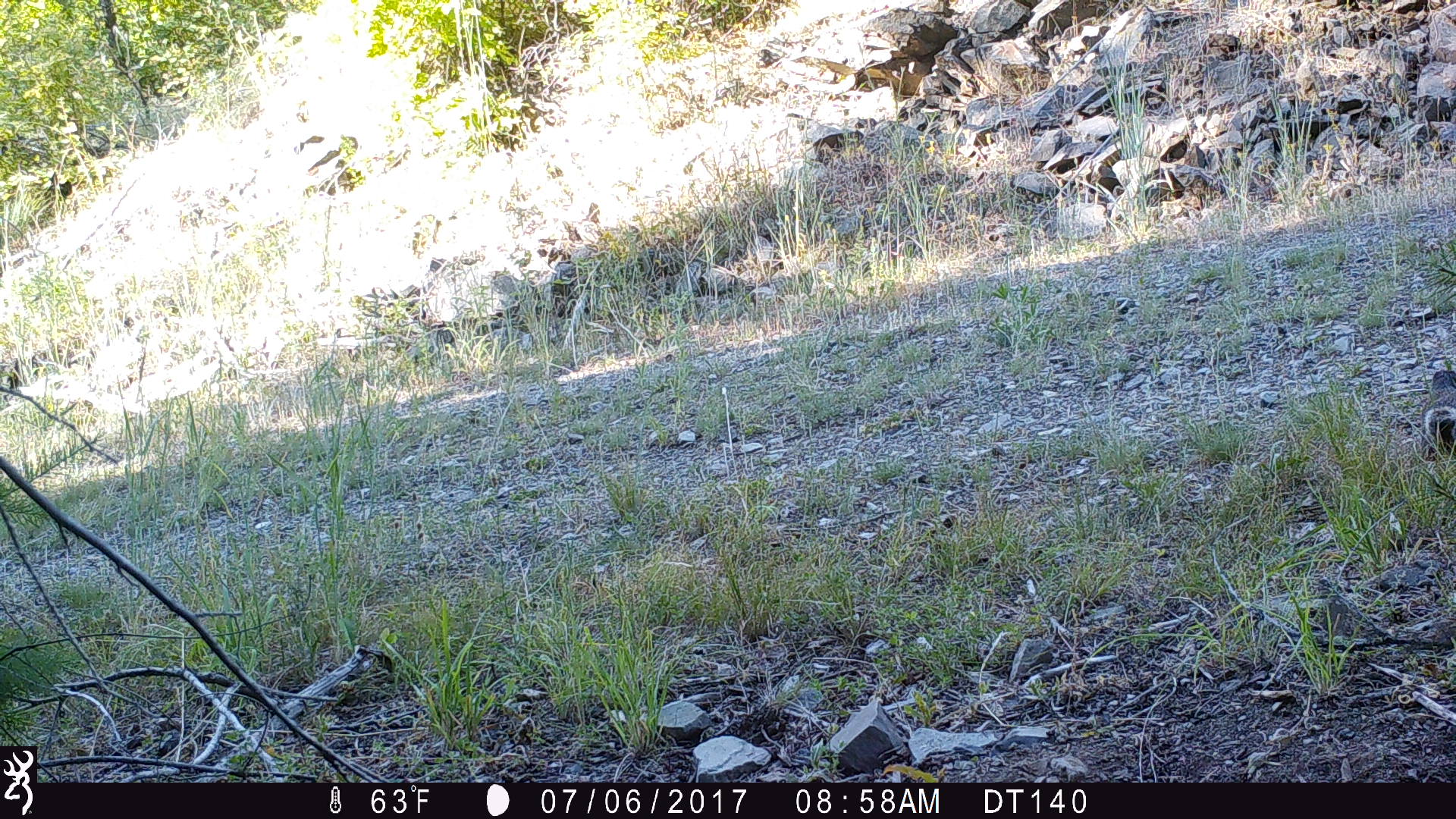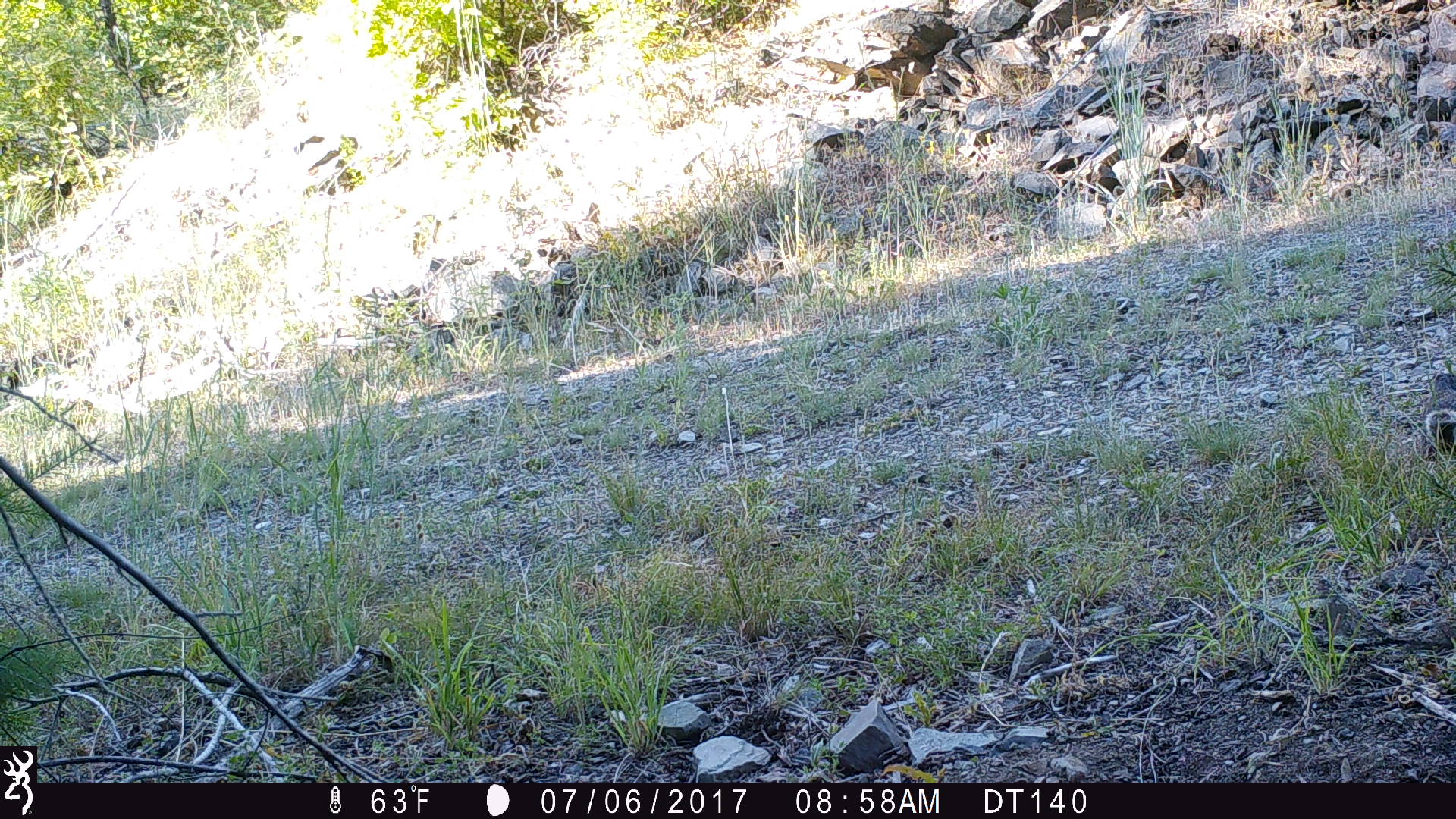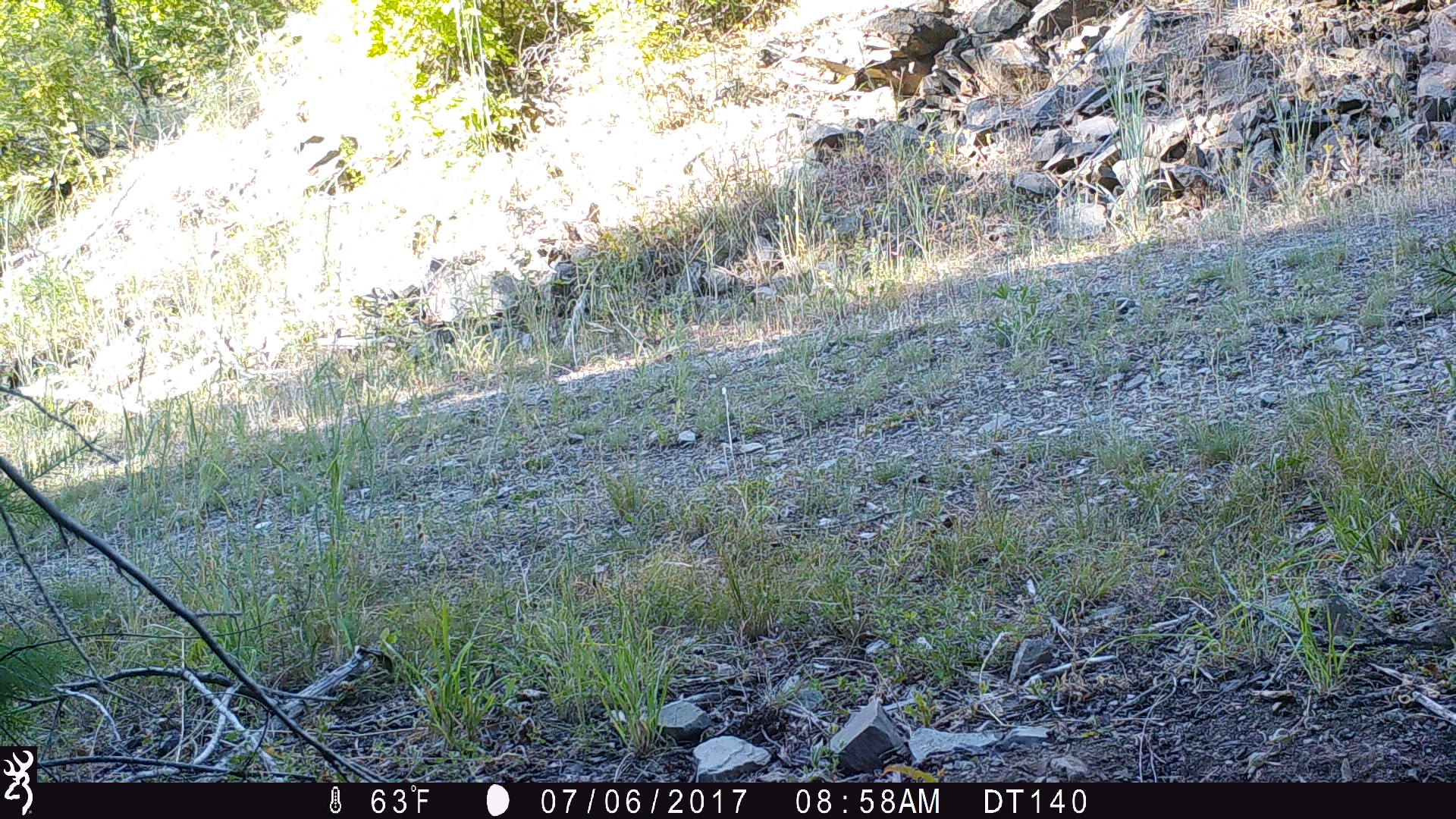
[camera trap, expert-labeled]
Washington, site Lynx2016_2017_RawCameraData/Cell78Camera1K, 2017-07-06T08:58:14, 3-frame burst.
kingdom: Animalia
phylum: Chordata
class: Mammalia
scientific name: Mammalia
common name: small mammal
Small mammal (Mammalia). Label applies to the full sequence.